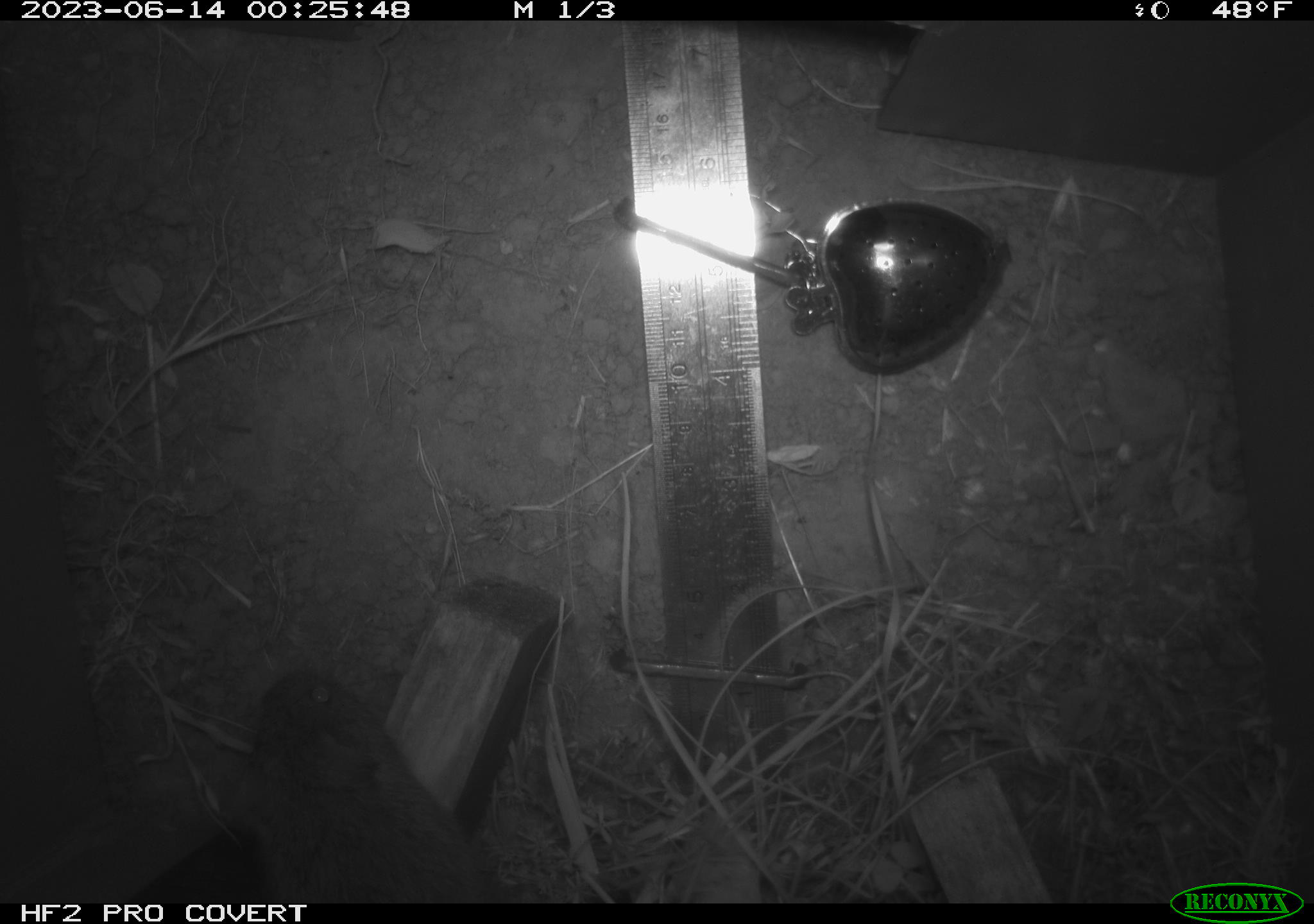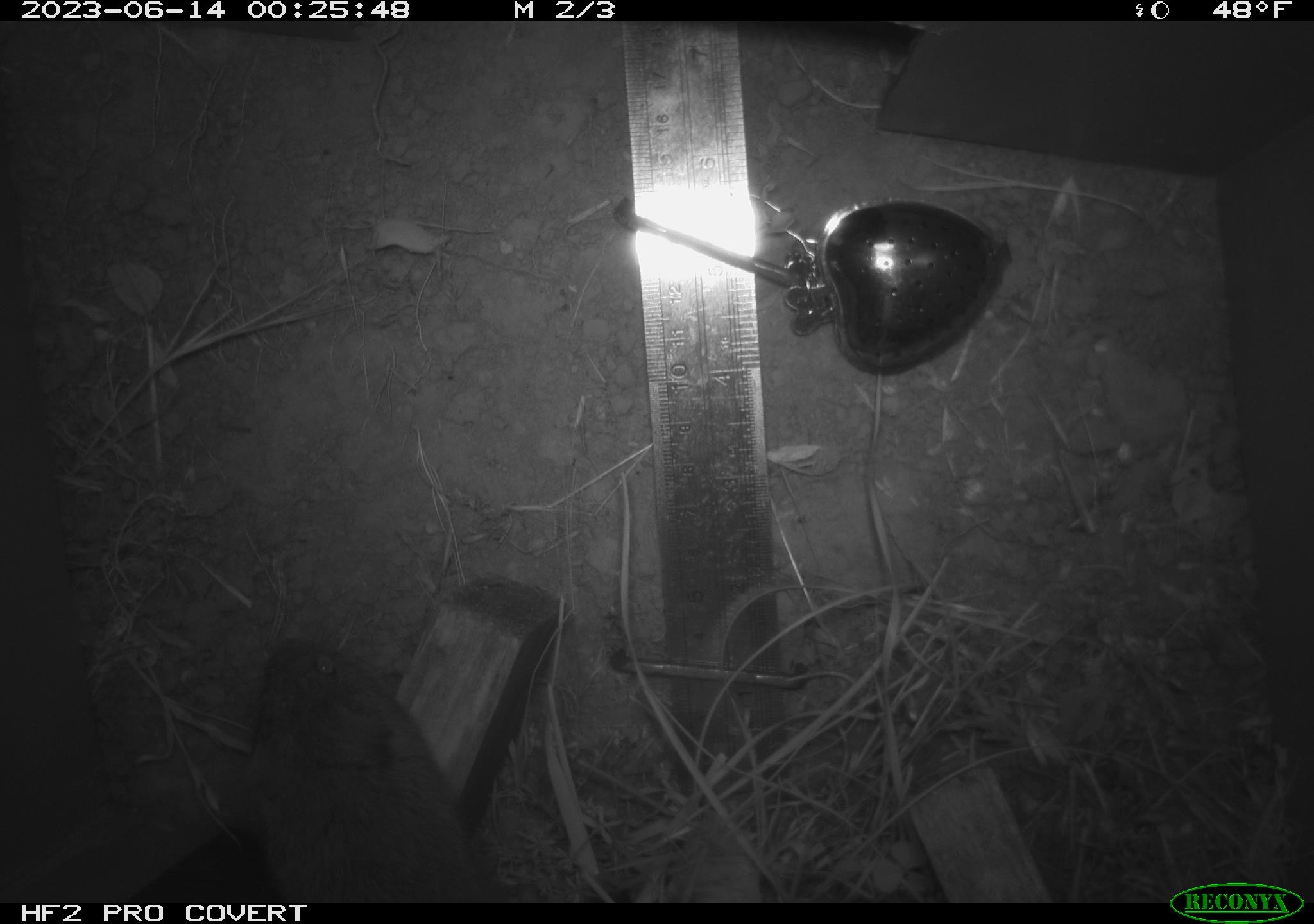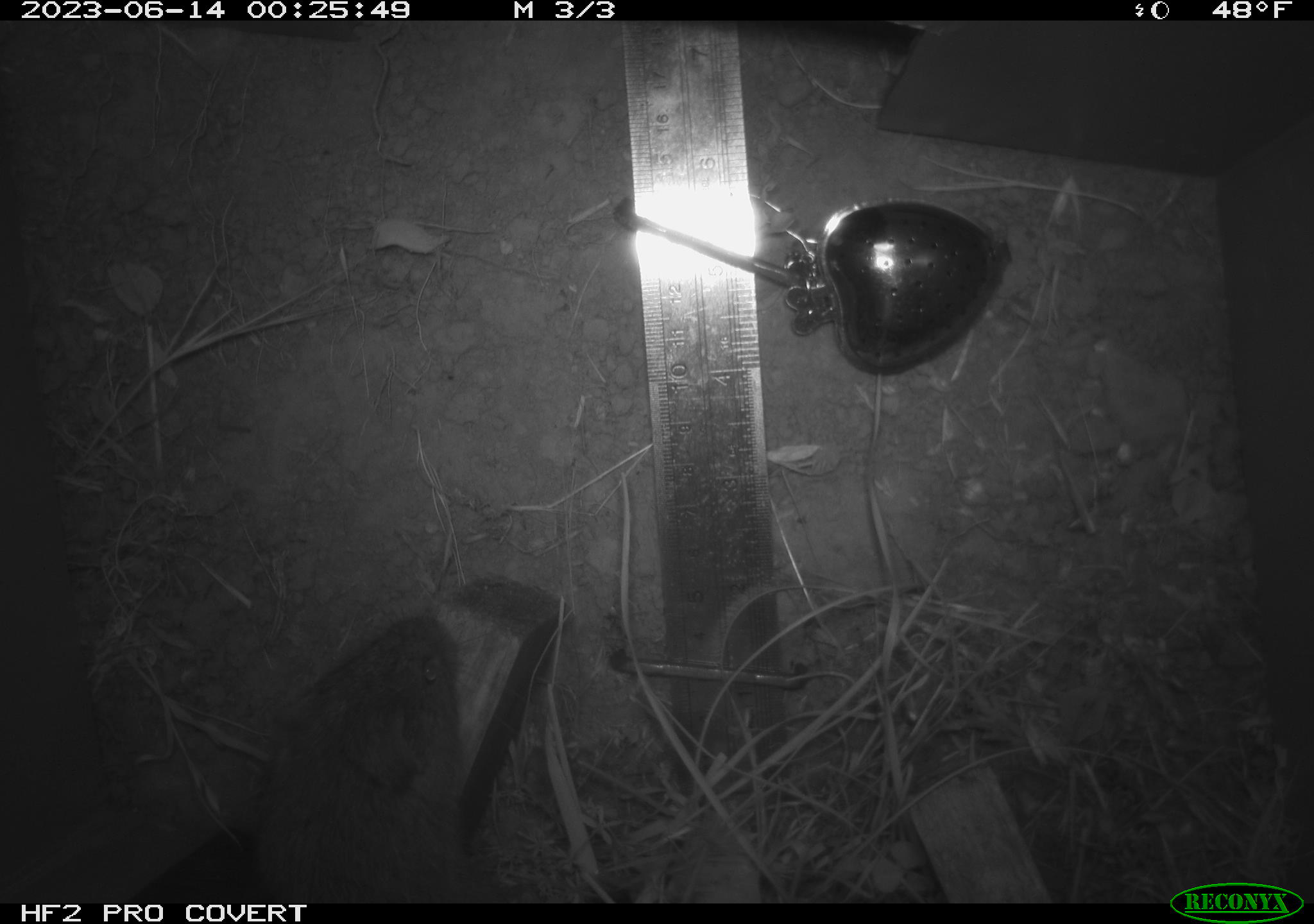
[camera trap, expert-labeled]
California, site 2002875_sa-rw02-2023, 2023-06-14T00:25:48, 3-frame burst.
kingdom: Animalia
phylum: Chordata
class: Mammalia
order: Rodentia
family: Cricetidae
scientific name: Arvicolinae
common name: voles, lemmings, and muskrats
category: arvicolinae subfamily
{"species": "arvicolinae subfamily (voles, lemmings, and muskrats) (Arvicolinae)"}